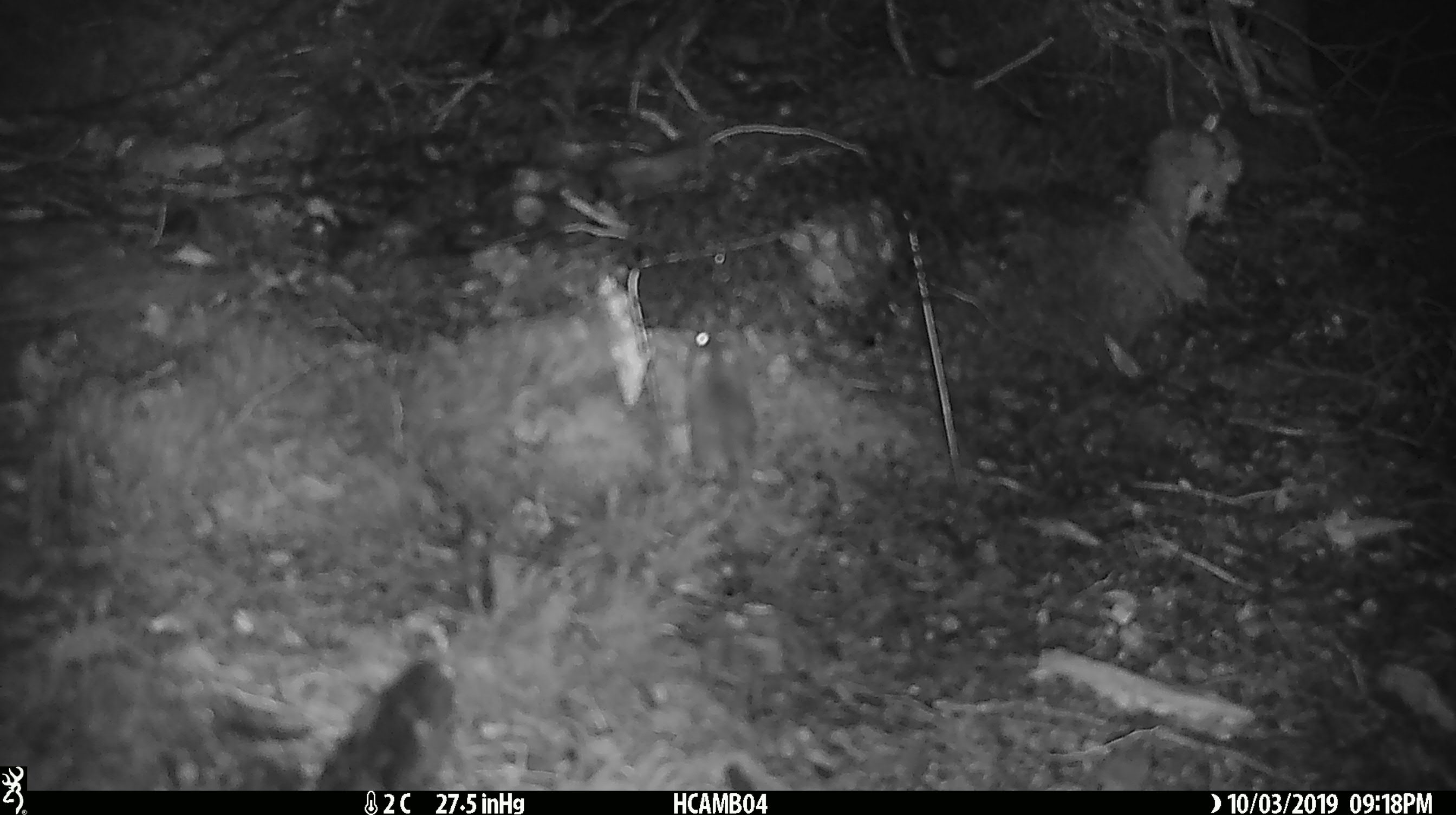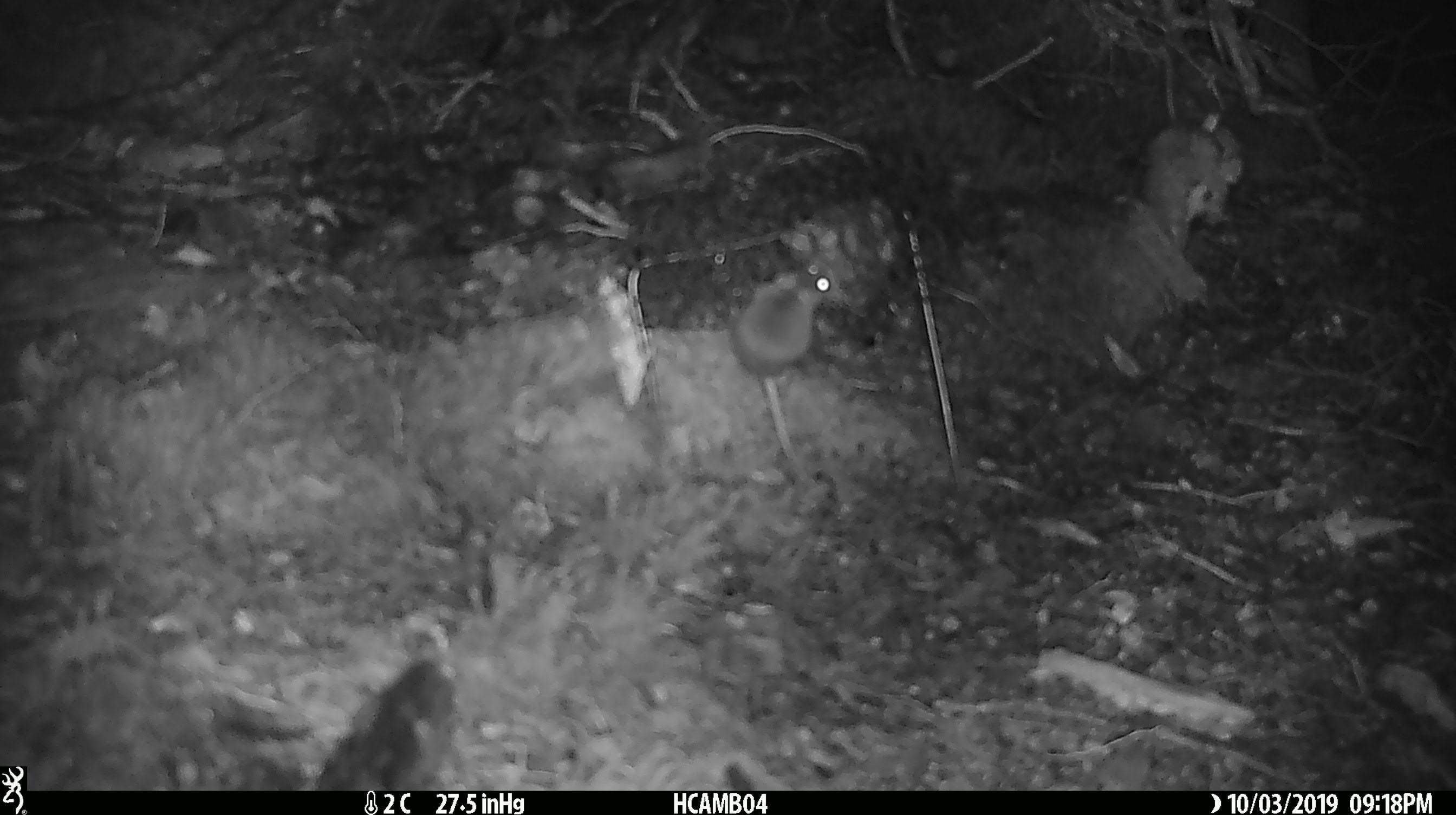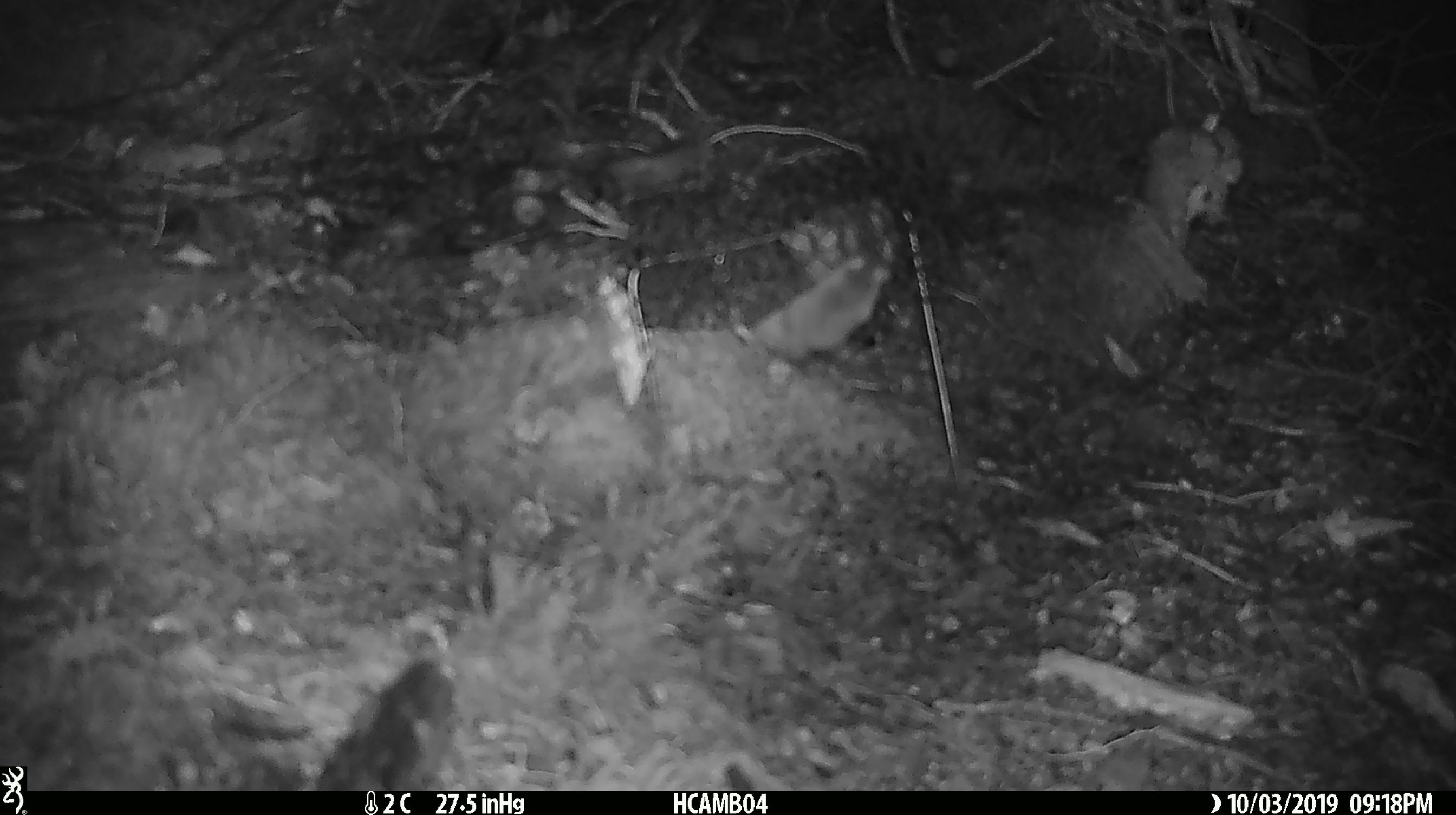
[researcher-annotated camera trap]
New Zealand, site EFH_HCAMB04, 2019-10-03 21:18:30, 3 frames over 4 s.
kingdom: Animalia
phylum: Chordata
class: Mammalia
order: Rodentia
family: Muridae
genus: Mus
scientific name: Mus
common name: mouse